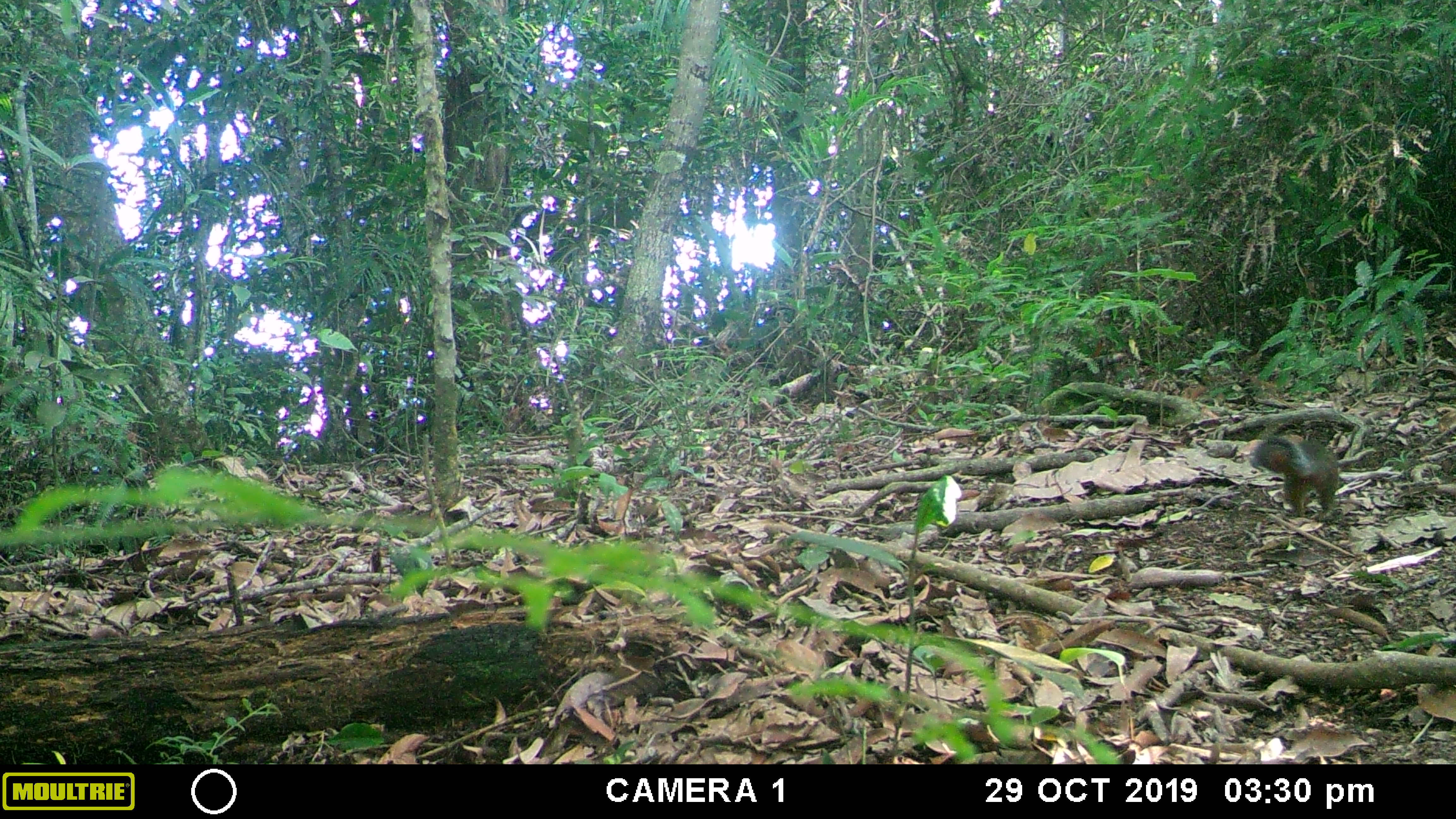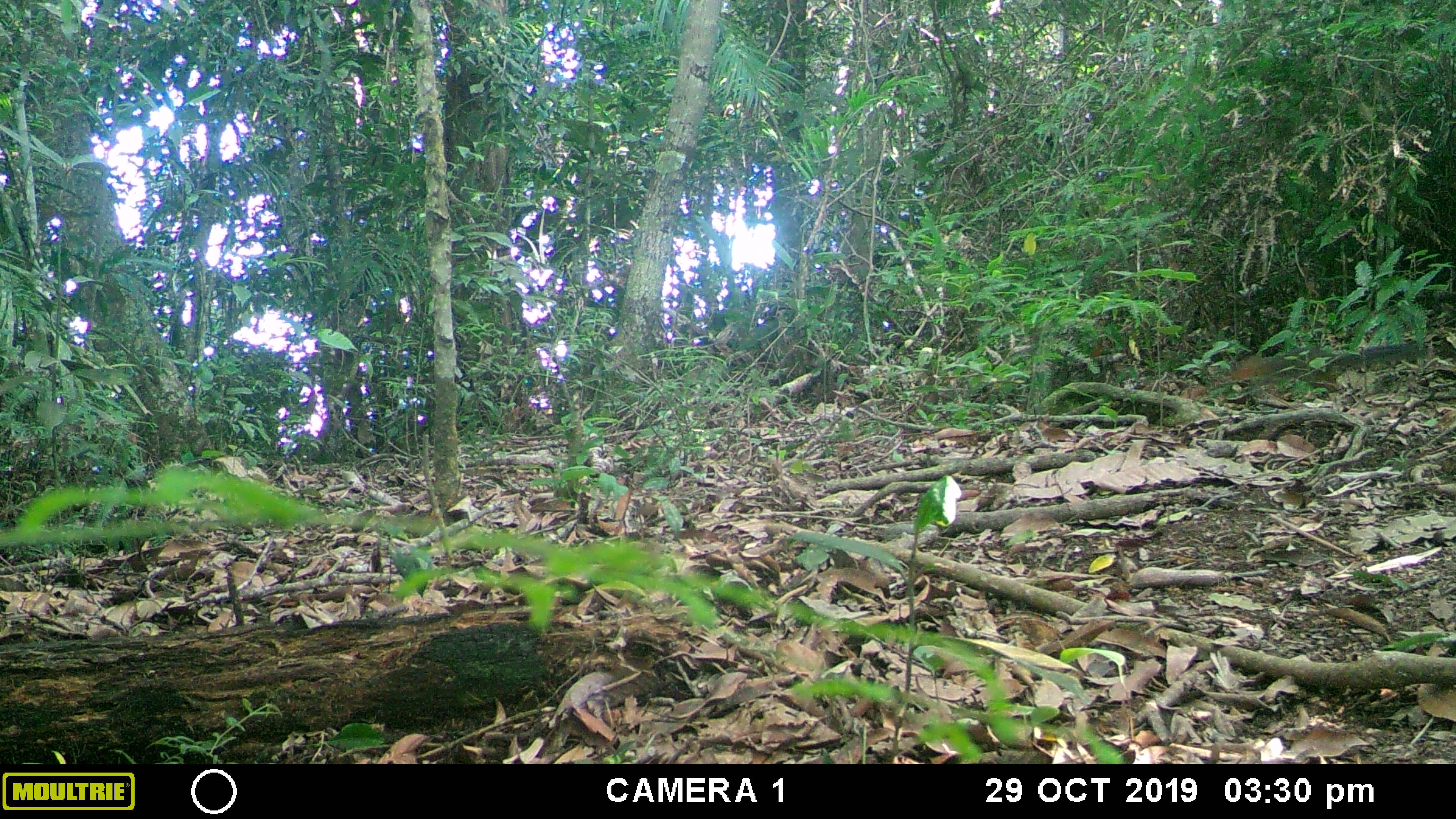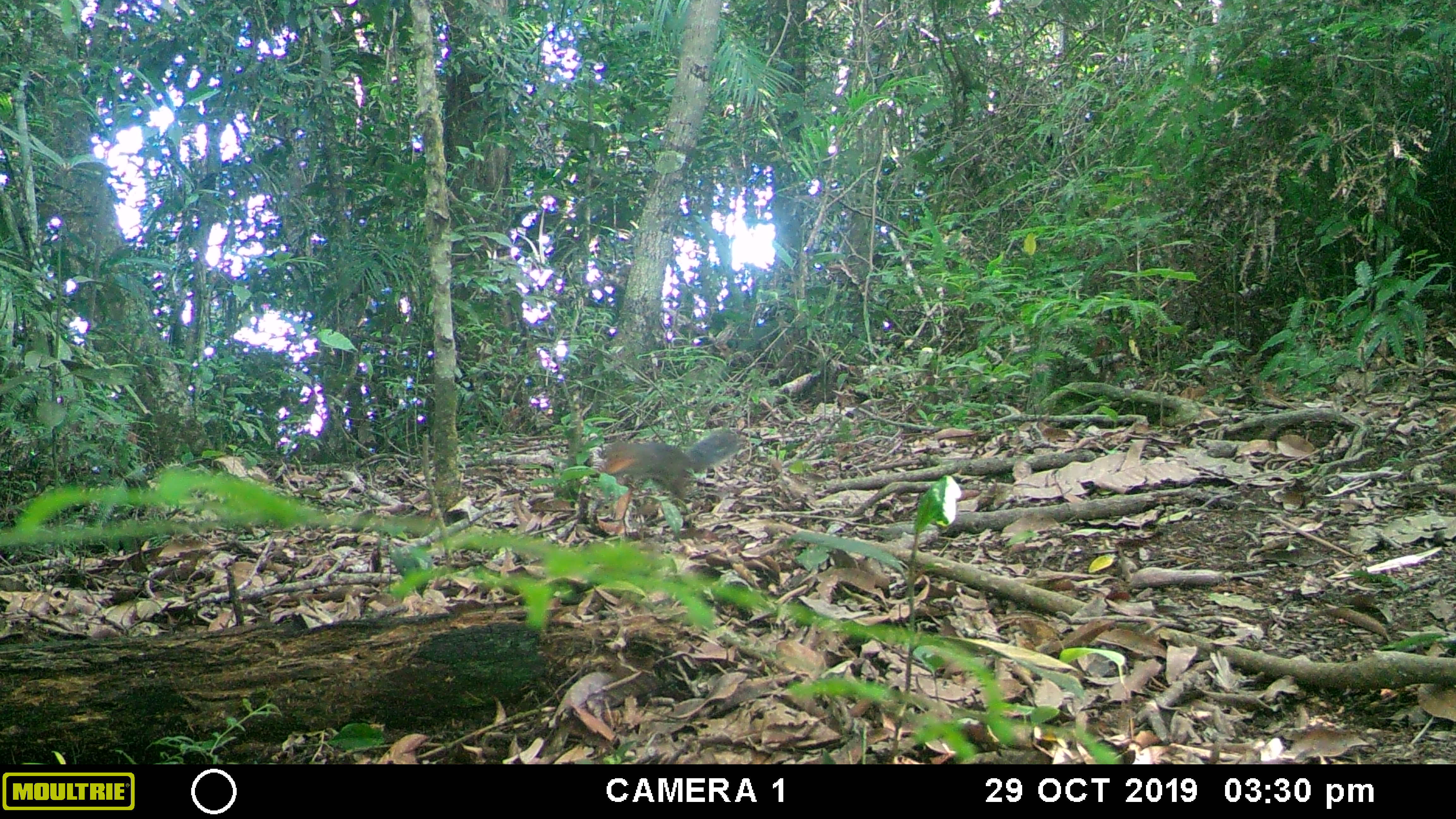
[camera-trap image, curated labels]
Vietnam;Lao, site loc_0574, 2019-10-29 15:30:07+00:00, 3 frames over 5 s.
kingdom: Animalia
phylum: Chordata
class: Mammalia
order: Rodentia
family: Sciuridae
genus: Dremomys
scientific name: Dremomys rufigenis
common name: red-cheeked squirrel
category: red cheeked squirrel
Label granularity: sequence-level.